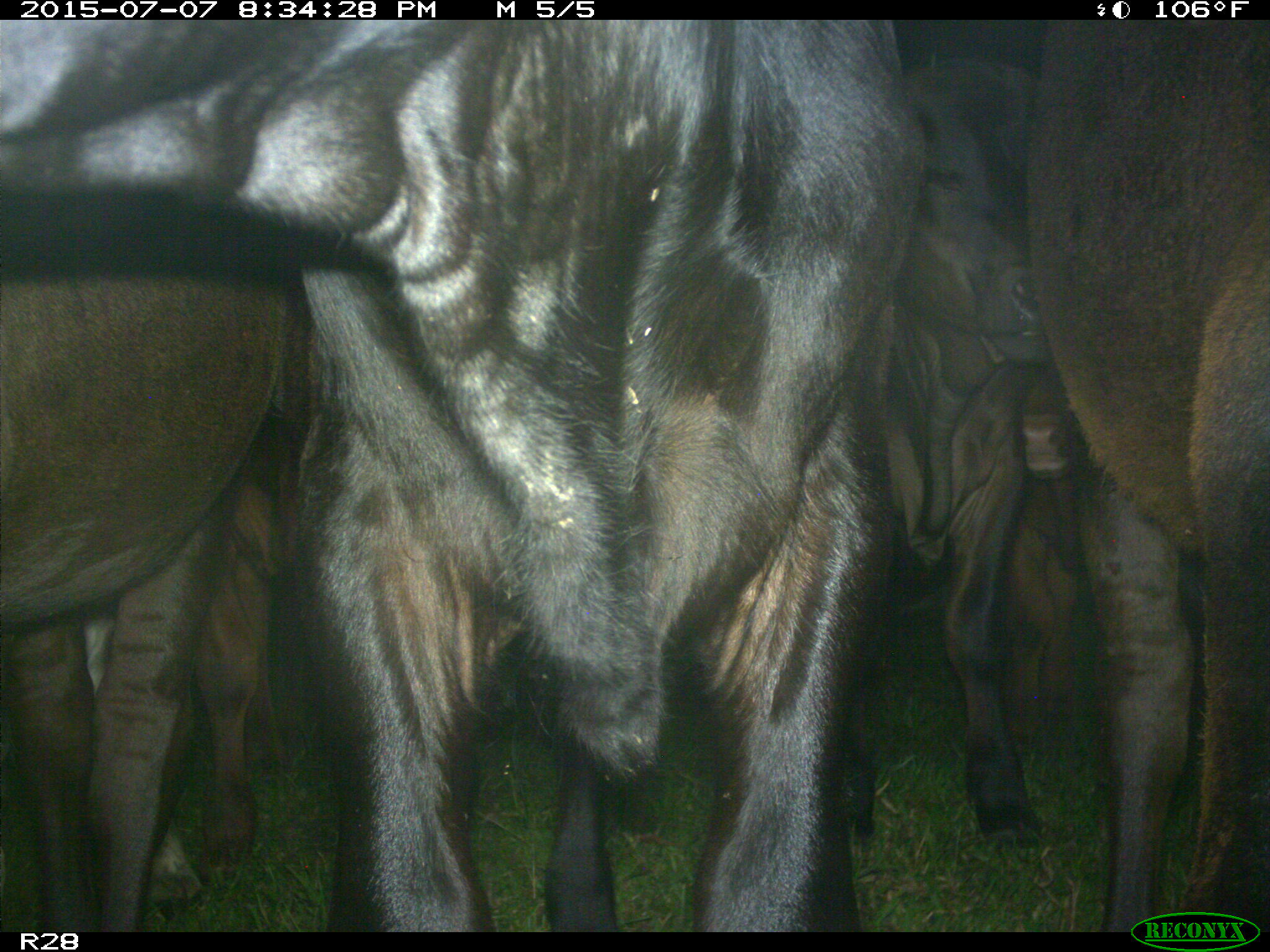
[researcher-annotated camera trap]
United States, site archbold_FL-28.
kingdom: Animalia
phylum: Chordata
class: Mammalia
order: Artiodactyla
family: Bovidae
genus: Bos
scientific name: Bos taurus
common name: domestic cow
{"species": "Bos taurus (domestic cow)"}